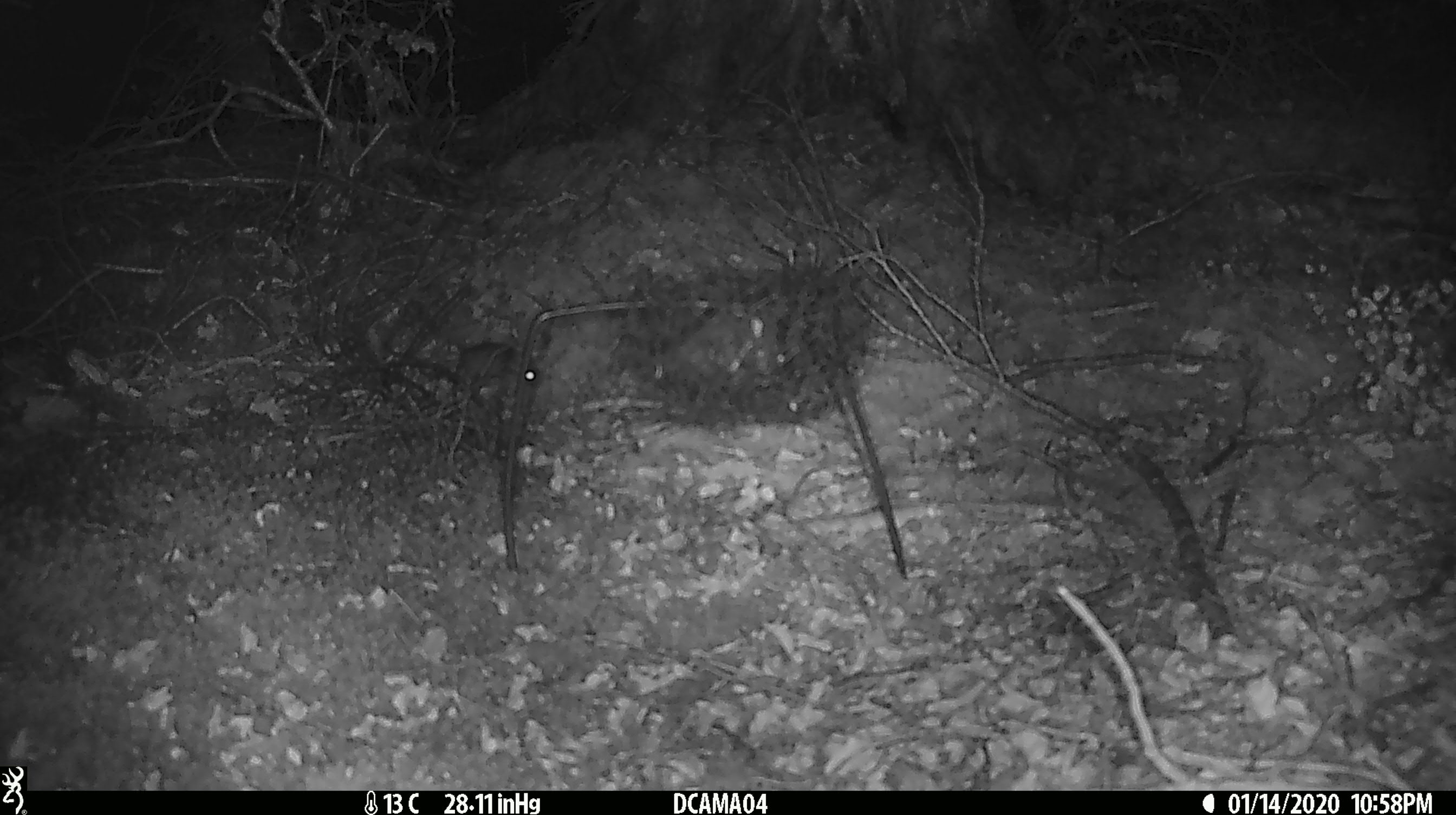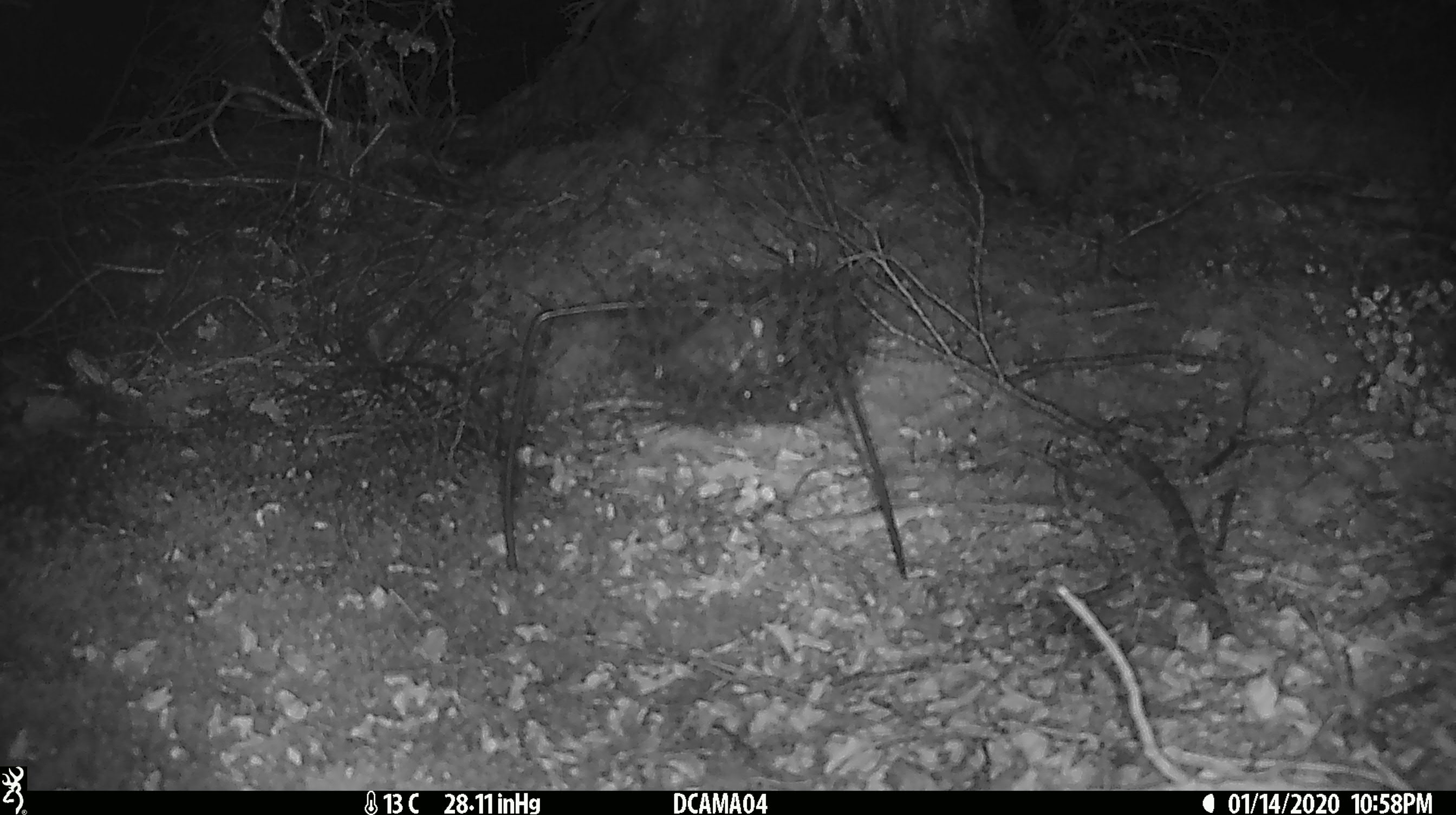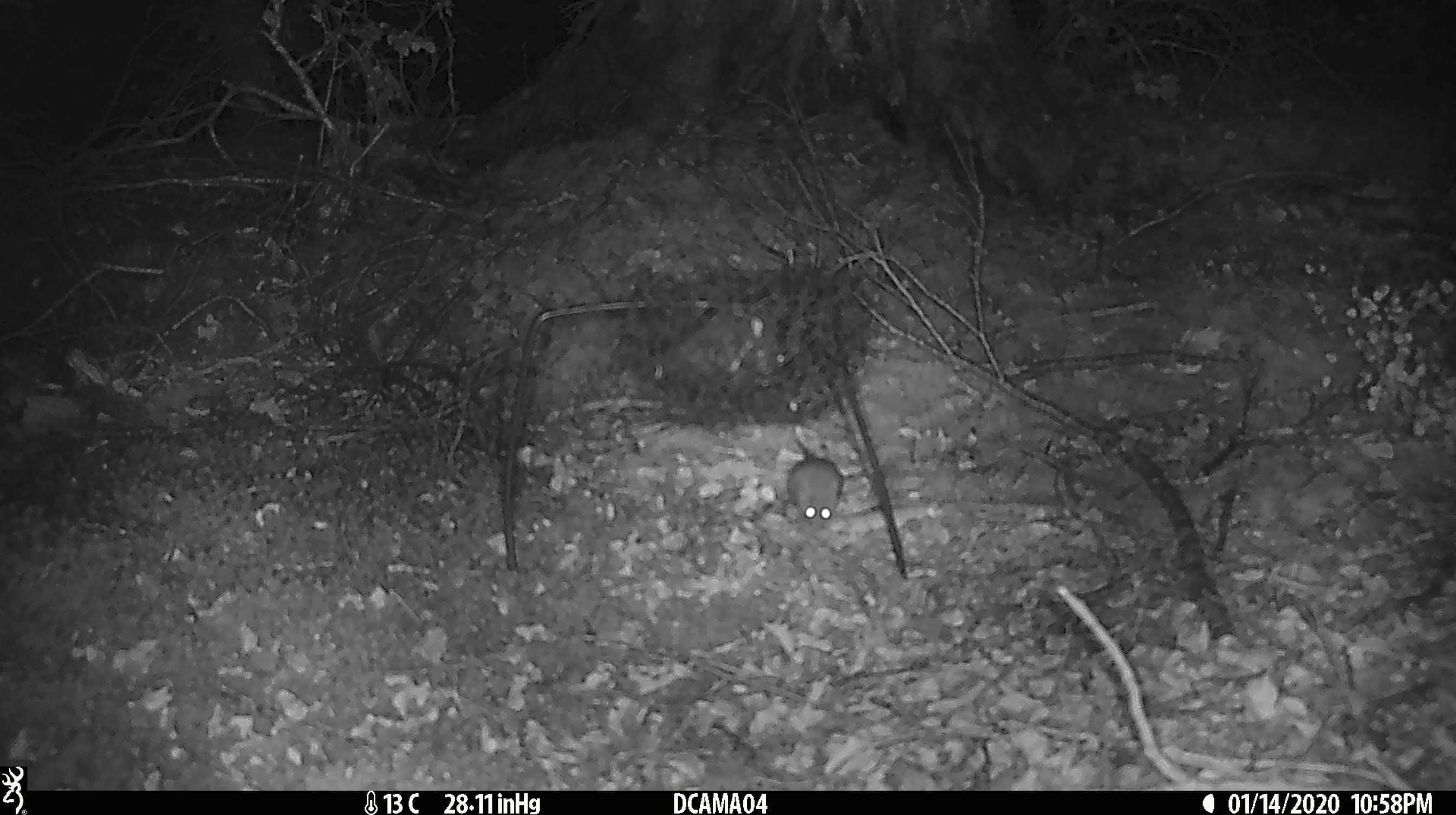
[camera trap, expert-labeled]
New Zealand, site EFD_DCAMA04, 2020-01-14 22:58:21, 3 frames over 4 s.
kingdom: Animalia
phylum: Chordata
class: Mammalia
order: Rodentia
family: Muridae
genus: Mus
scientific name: Mus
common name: mouse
Mouse (Mus).